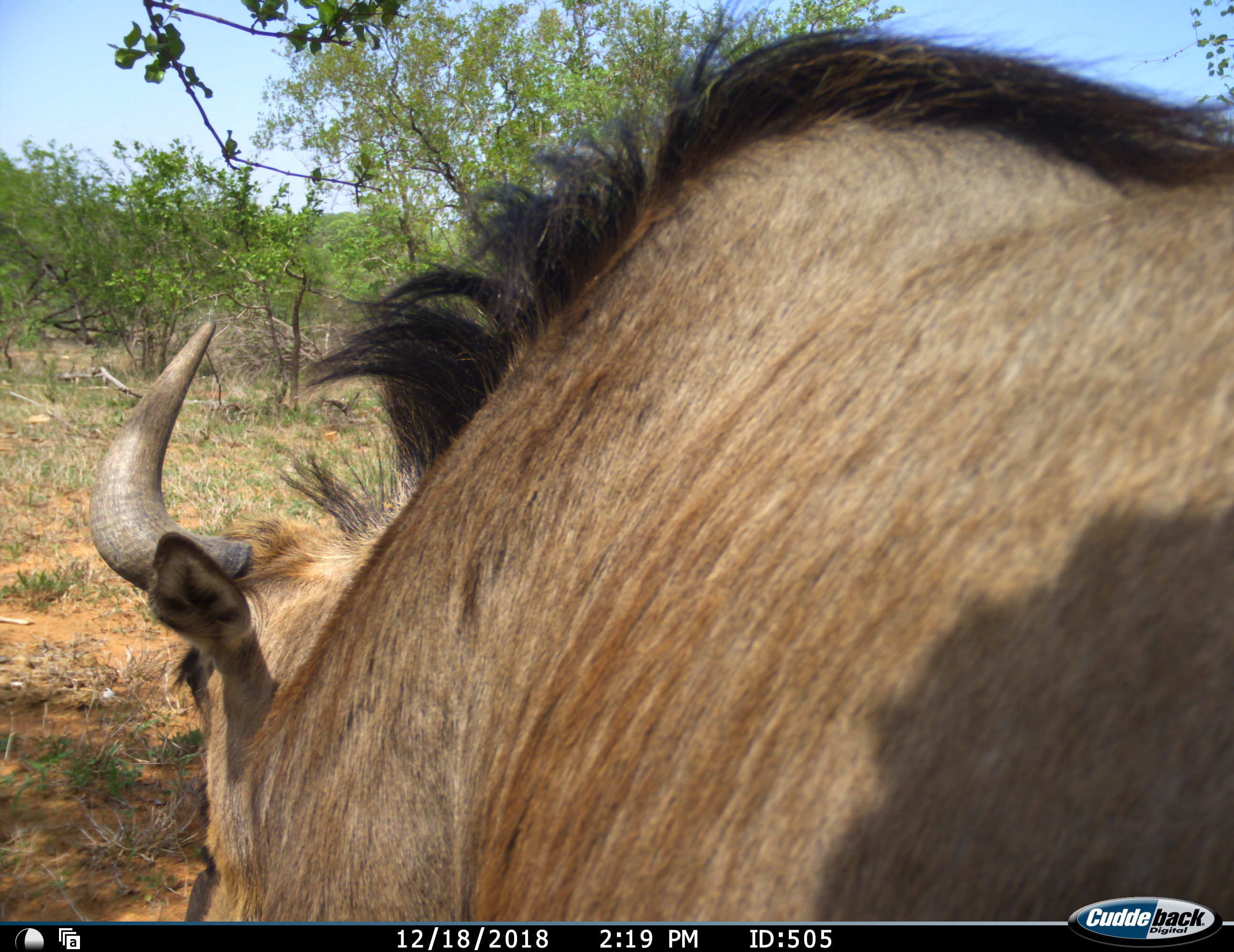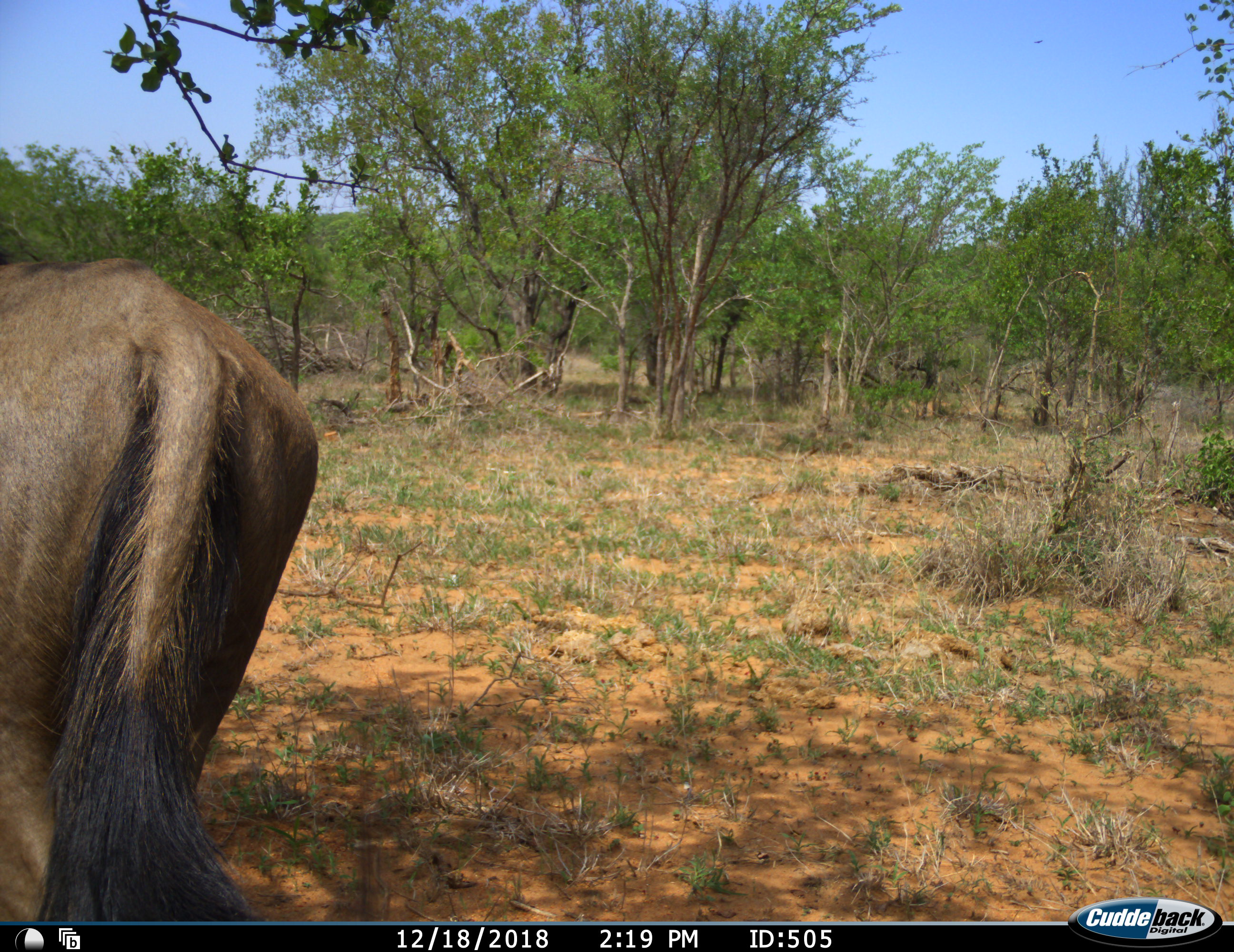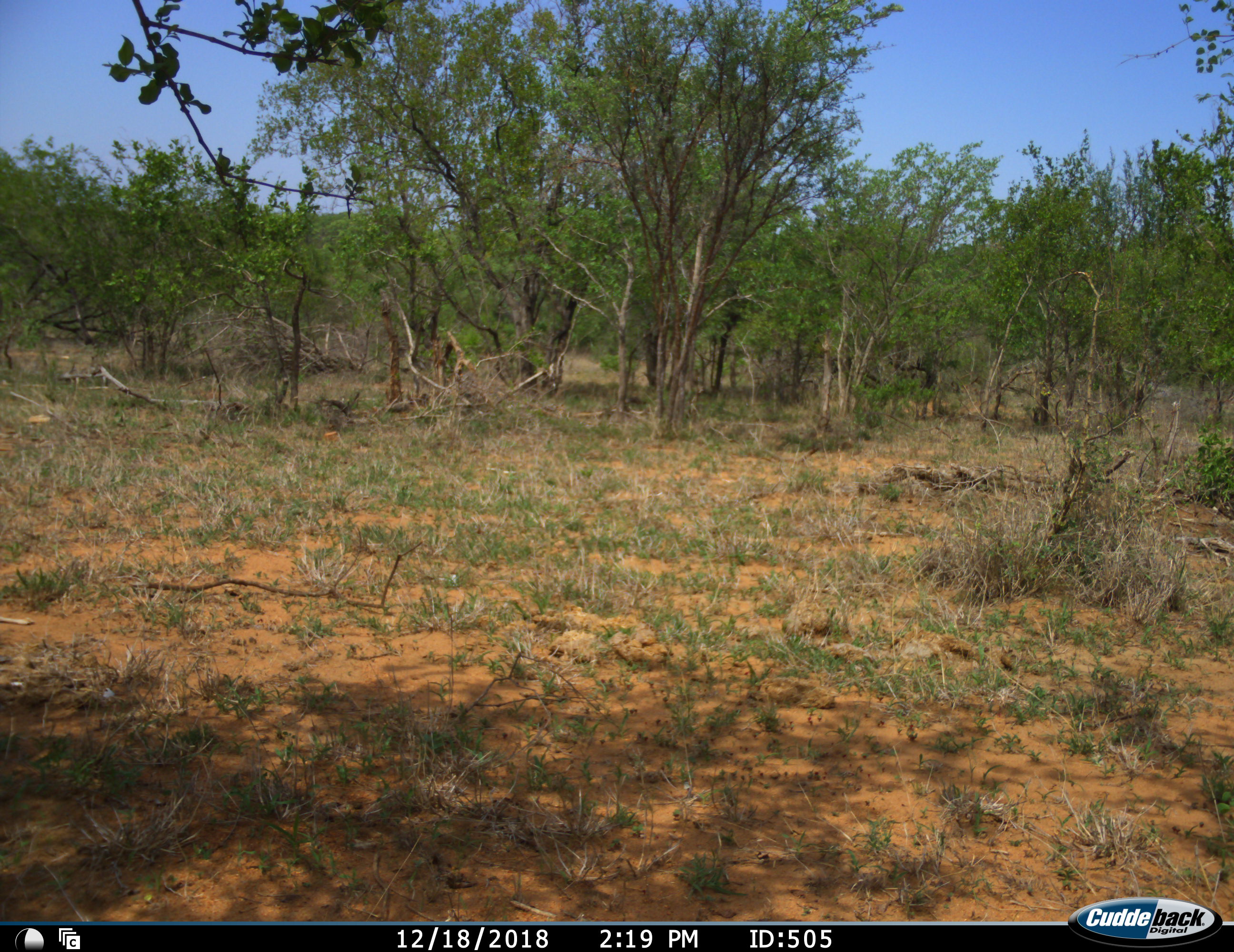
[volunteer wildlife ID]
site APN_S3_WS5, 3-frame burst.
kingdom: Animalia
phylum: Chordata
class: Mammalia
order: Artiodactyla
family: Bovidae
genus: Connochaetes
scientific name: Connochaetes taurinus taurinus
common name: blue wildebeest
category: wildebeestblue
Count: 1.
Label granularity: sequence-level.